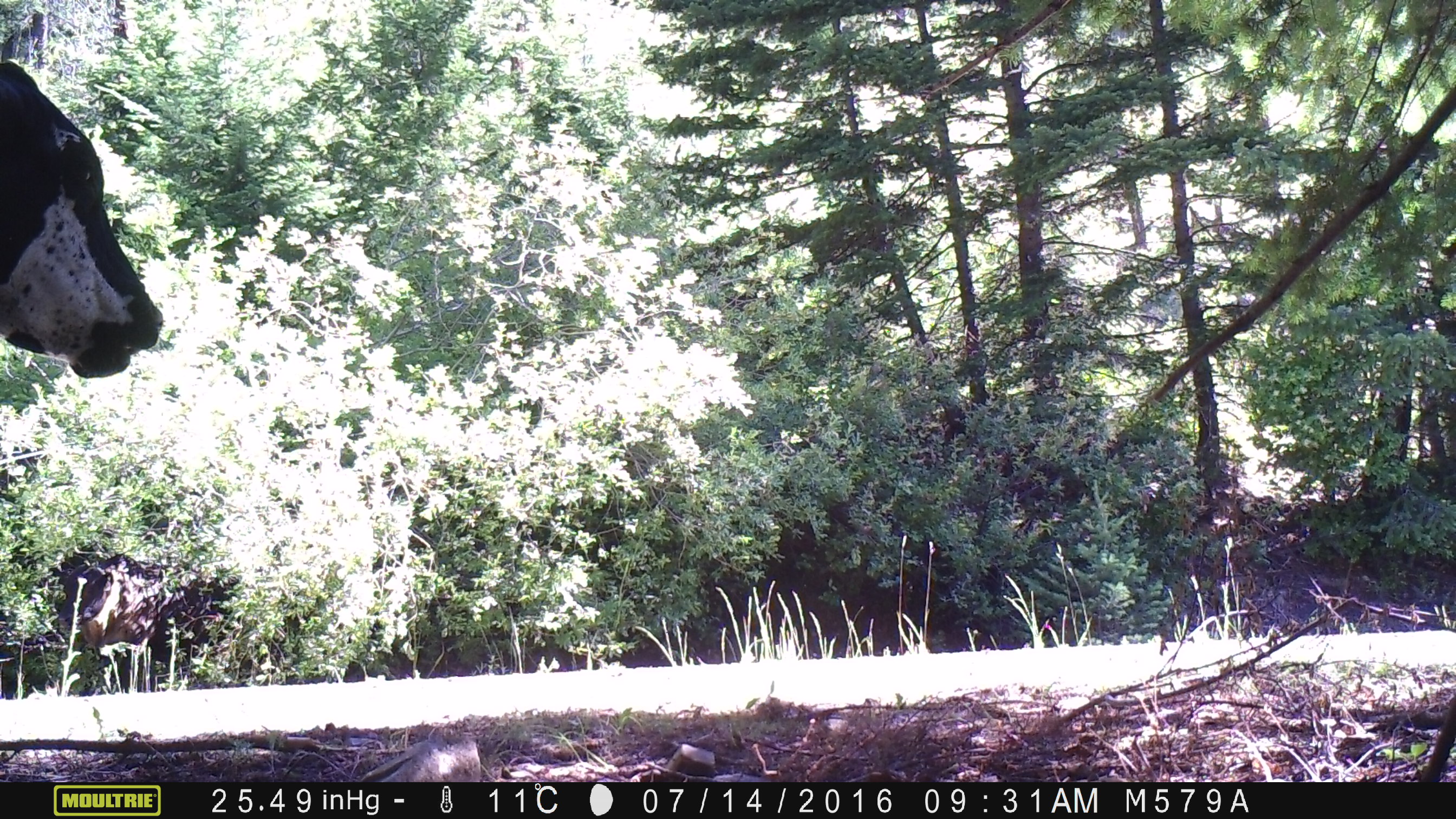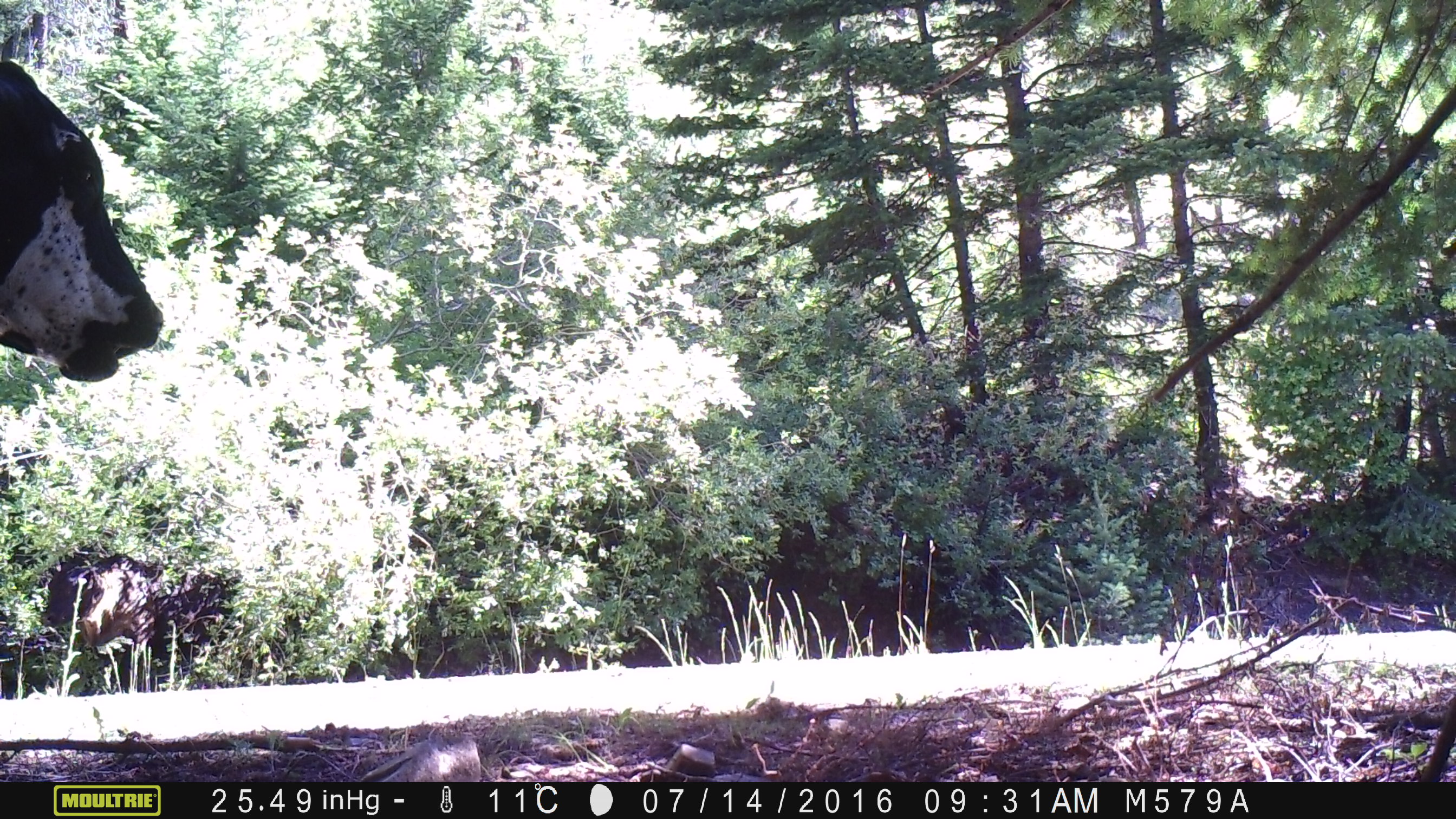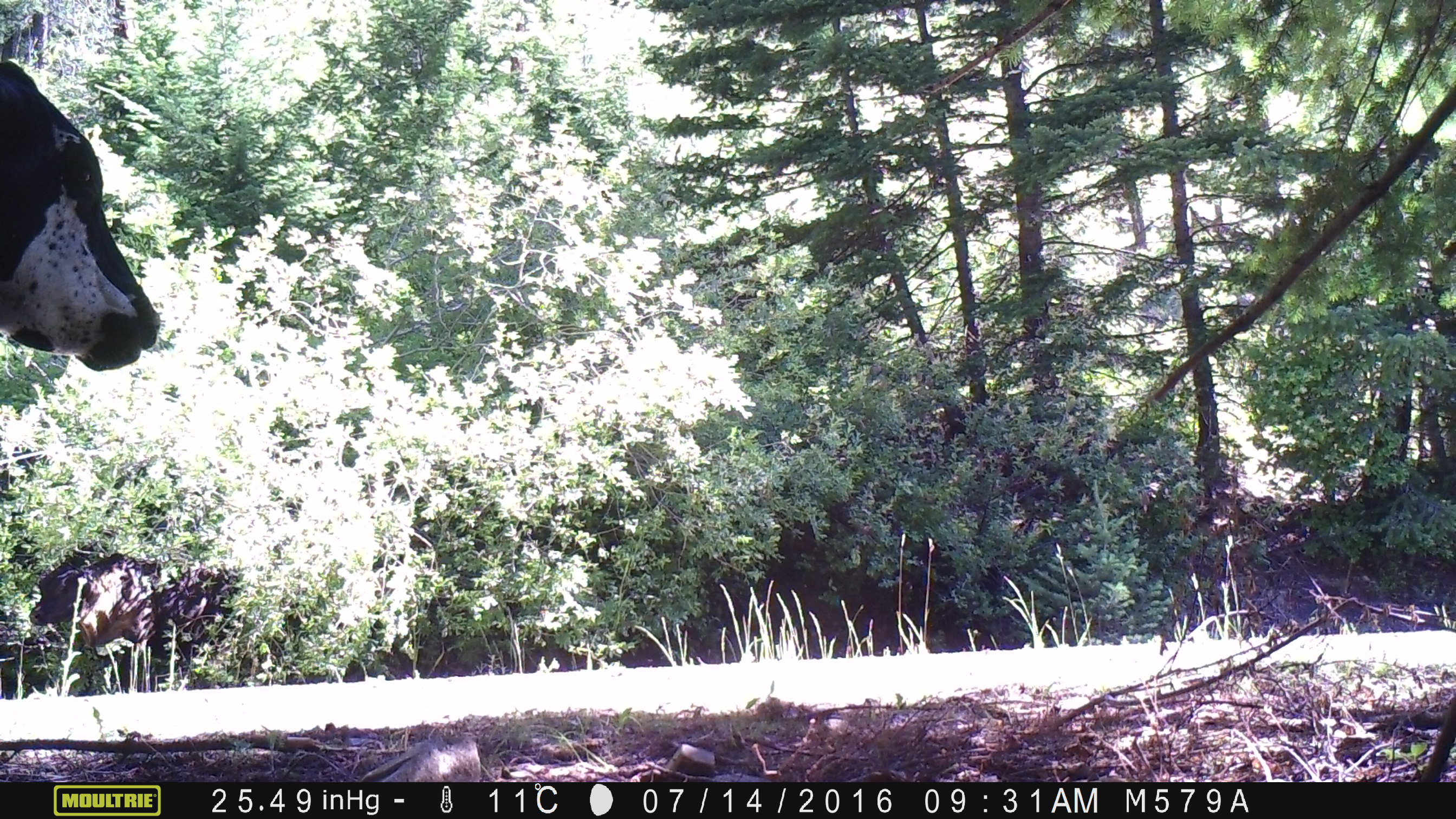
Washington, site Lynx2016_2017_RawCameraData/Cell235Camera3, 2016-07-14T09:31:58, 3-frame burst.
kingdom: Animalia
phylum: Chordata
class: Mammalia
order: Artiodactyla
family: Bovidae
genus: Bos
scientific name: Bos taurus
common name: domestic cattle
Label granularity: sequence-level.